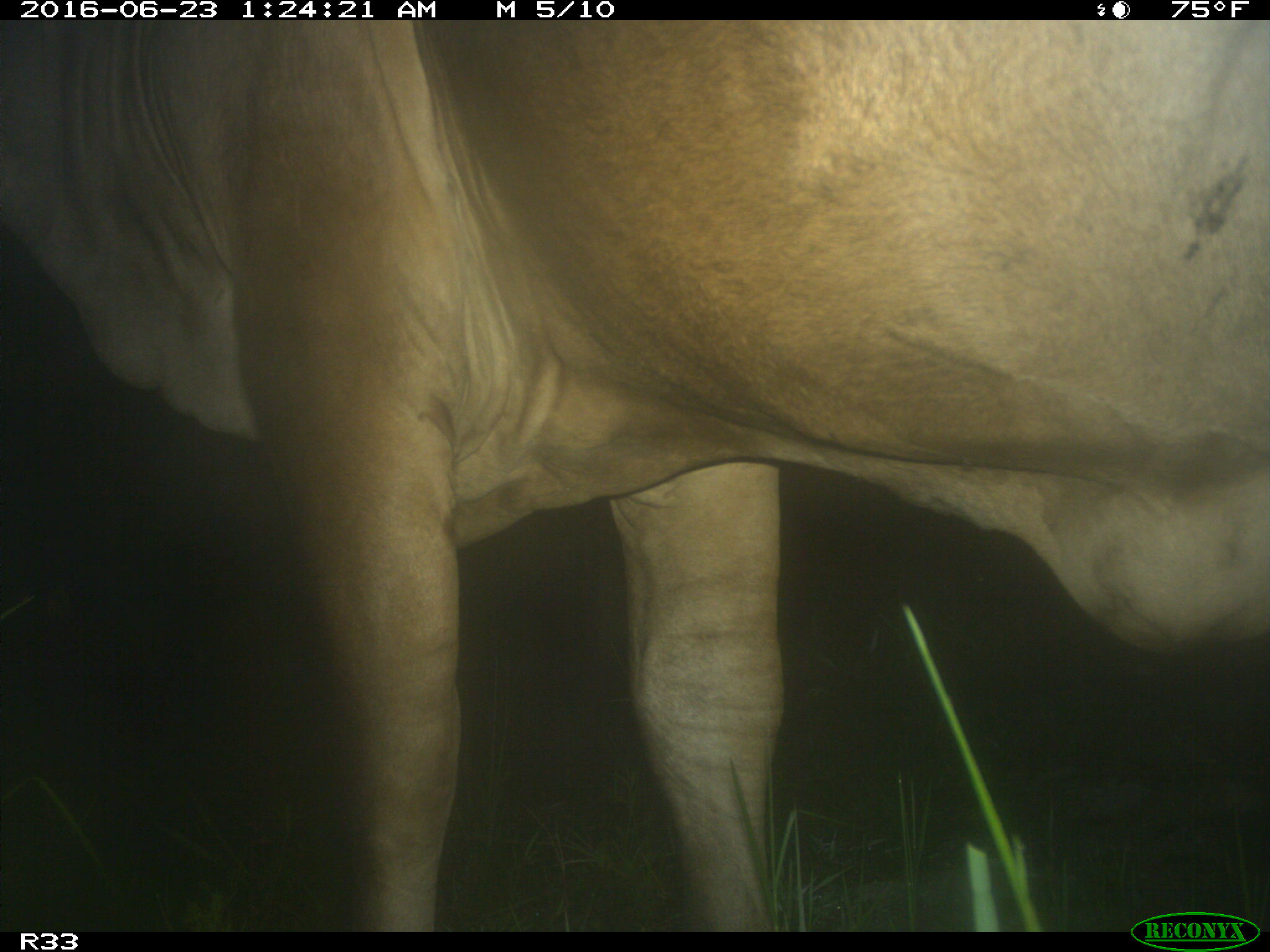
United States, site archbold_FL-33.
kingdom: Animalia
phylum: Chordata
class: Mammalia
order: Artiodactyla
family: Bovidae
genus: Bos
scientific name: Bos taurus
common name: domestic cow